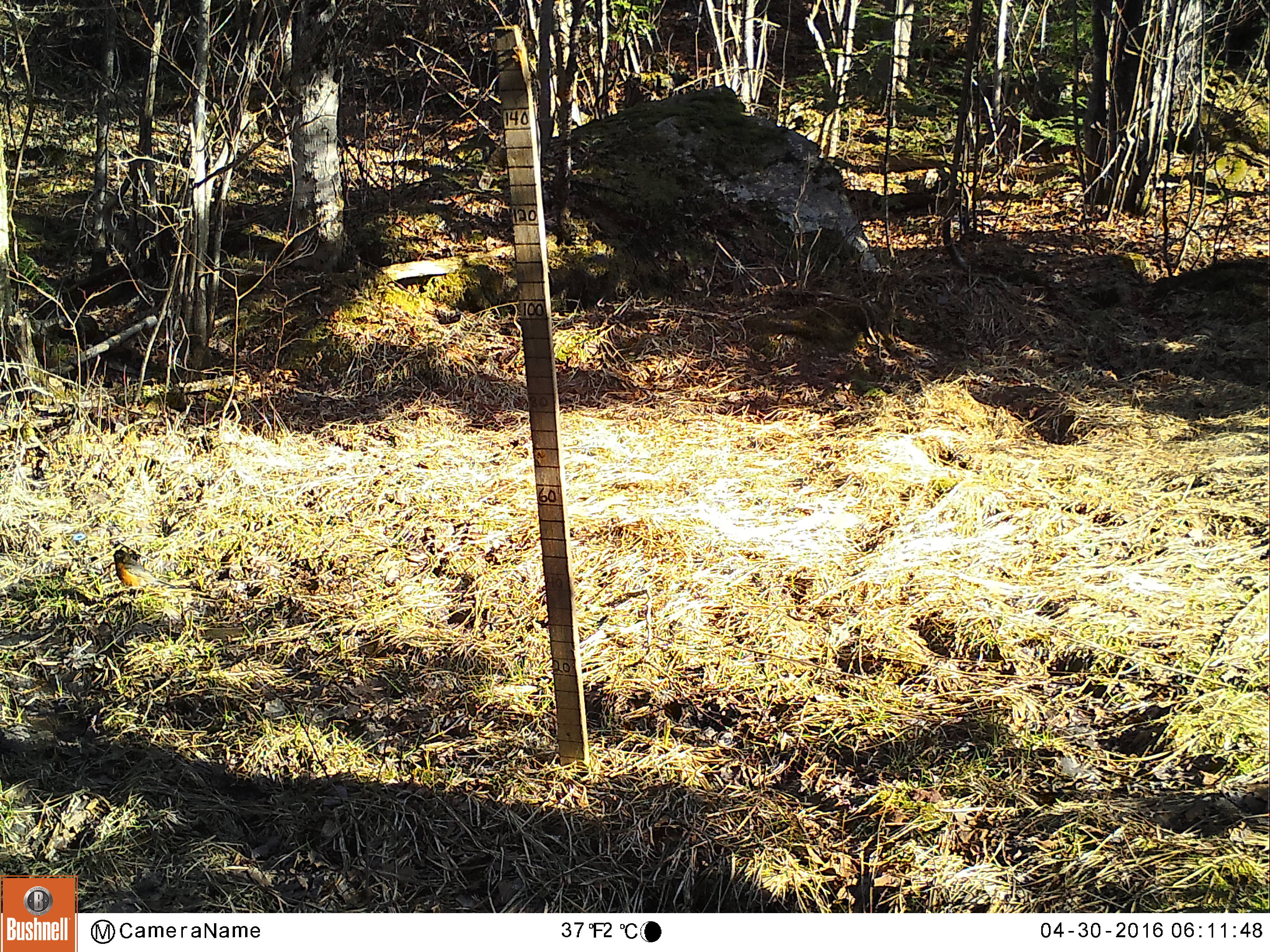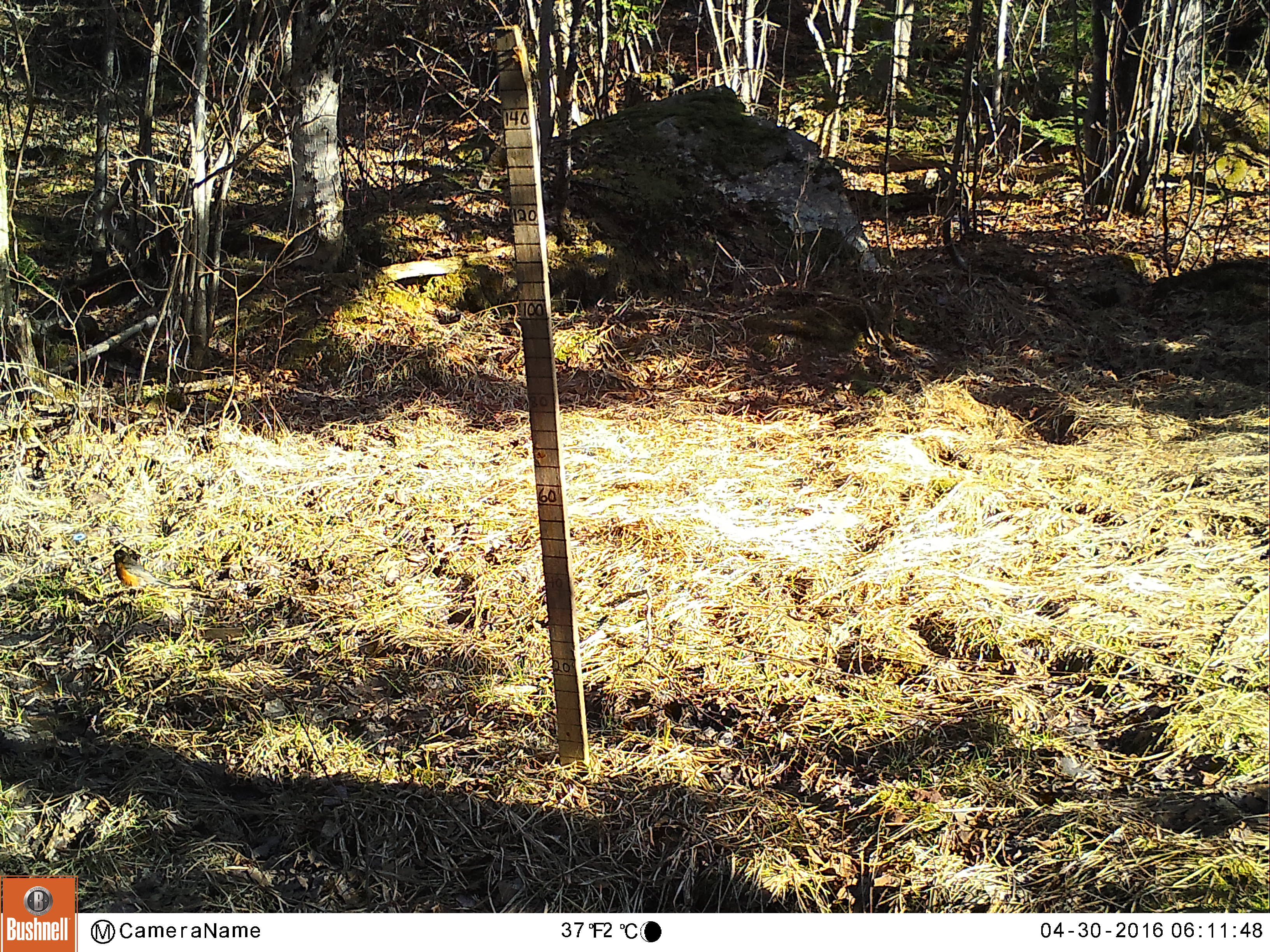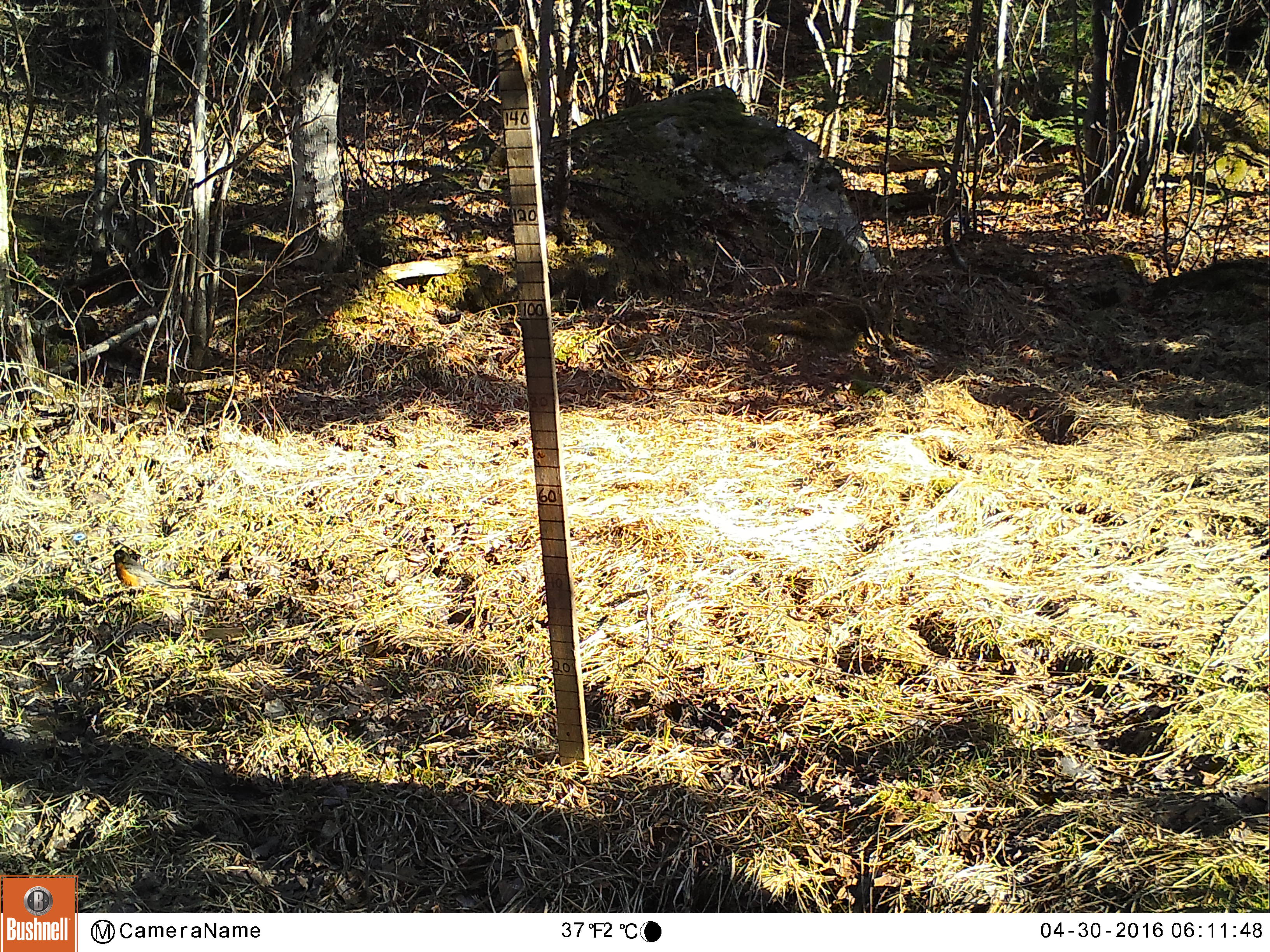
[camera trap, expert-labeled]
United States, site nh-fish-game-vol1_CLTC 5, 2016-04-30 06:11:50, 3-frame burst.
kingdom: Animalia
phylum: Chordata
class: Aves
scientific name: Aves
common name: bird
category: bird sp.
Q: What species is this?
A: Bird sp. (bird) (Aves).